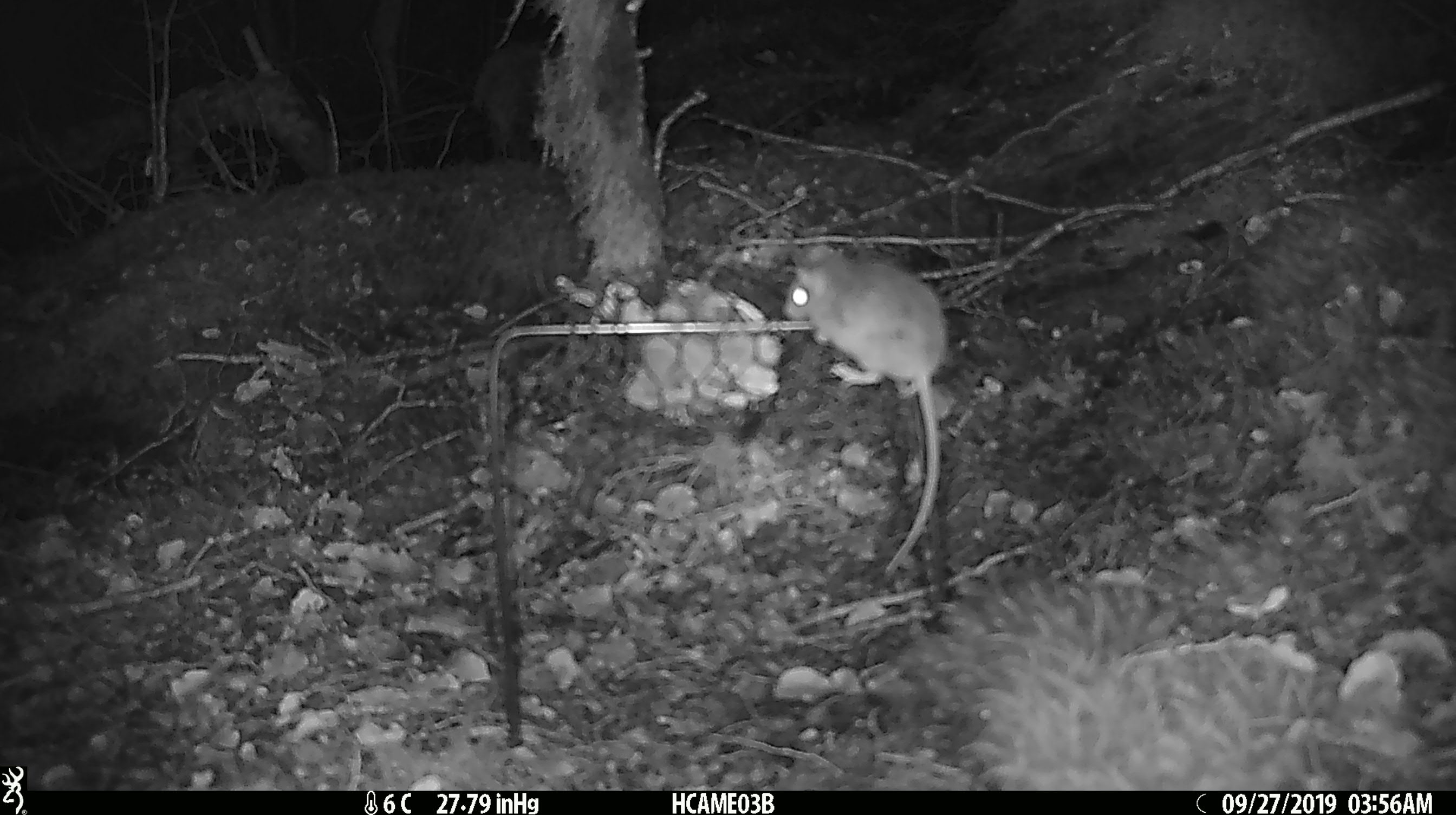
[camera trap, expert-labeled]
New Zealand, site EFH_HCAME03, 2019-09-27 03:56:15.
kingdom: Animalia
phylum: Chordata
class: Mammalia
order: Rodentia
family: Muridae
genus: Mus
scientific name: Mus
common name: mouse